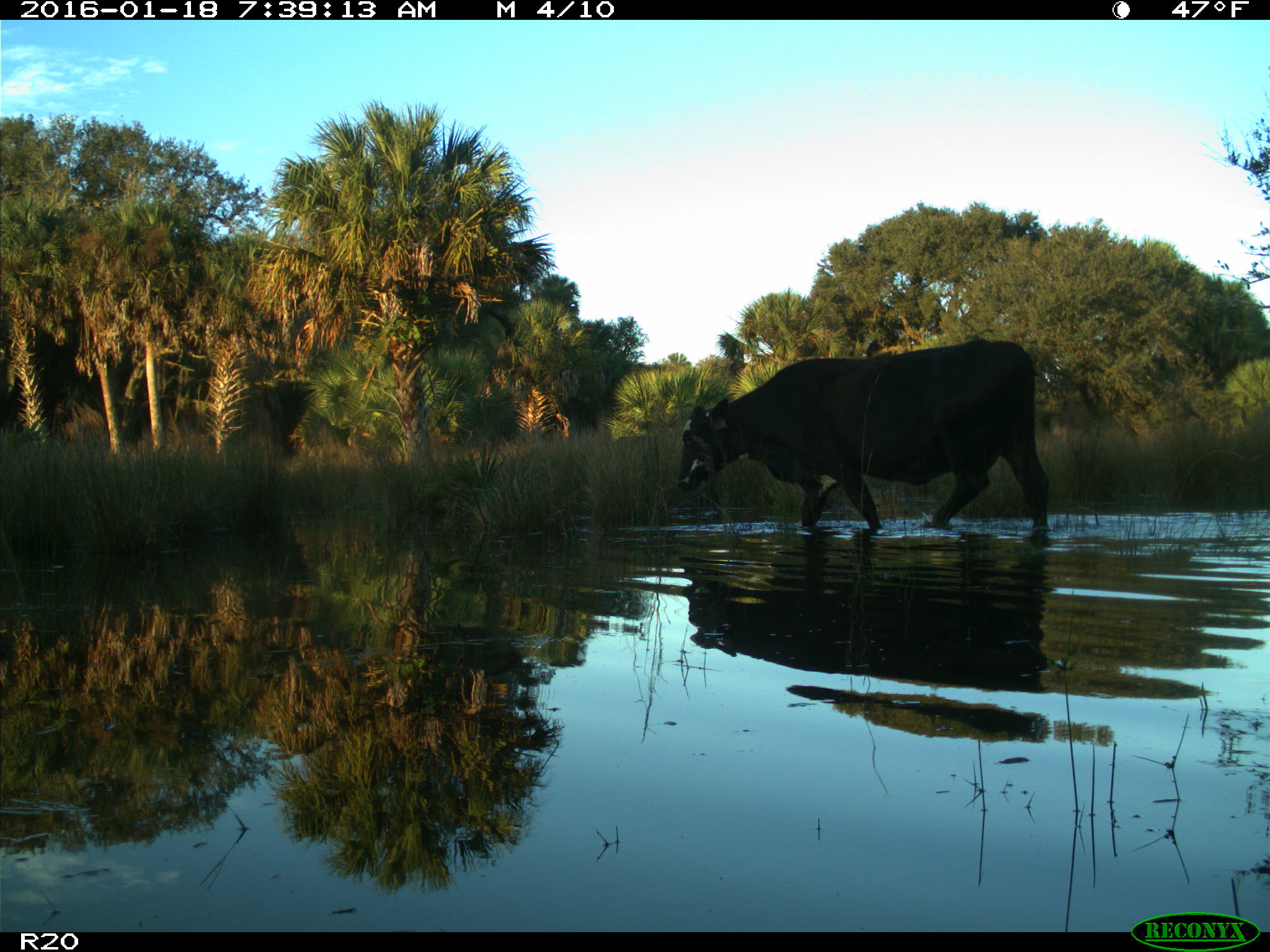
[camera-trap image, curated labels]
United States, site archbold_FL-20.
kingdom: Animalia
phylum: Chordata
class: Mammalia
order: Artiodactyla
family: Bovidae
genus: Bos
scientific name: Bos taurus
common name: domestic cow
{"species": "Bos taurus (domestic cow)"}